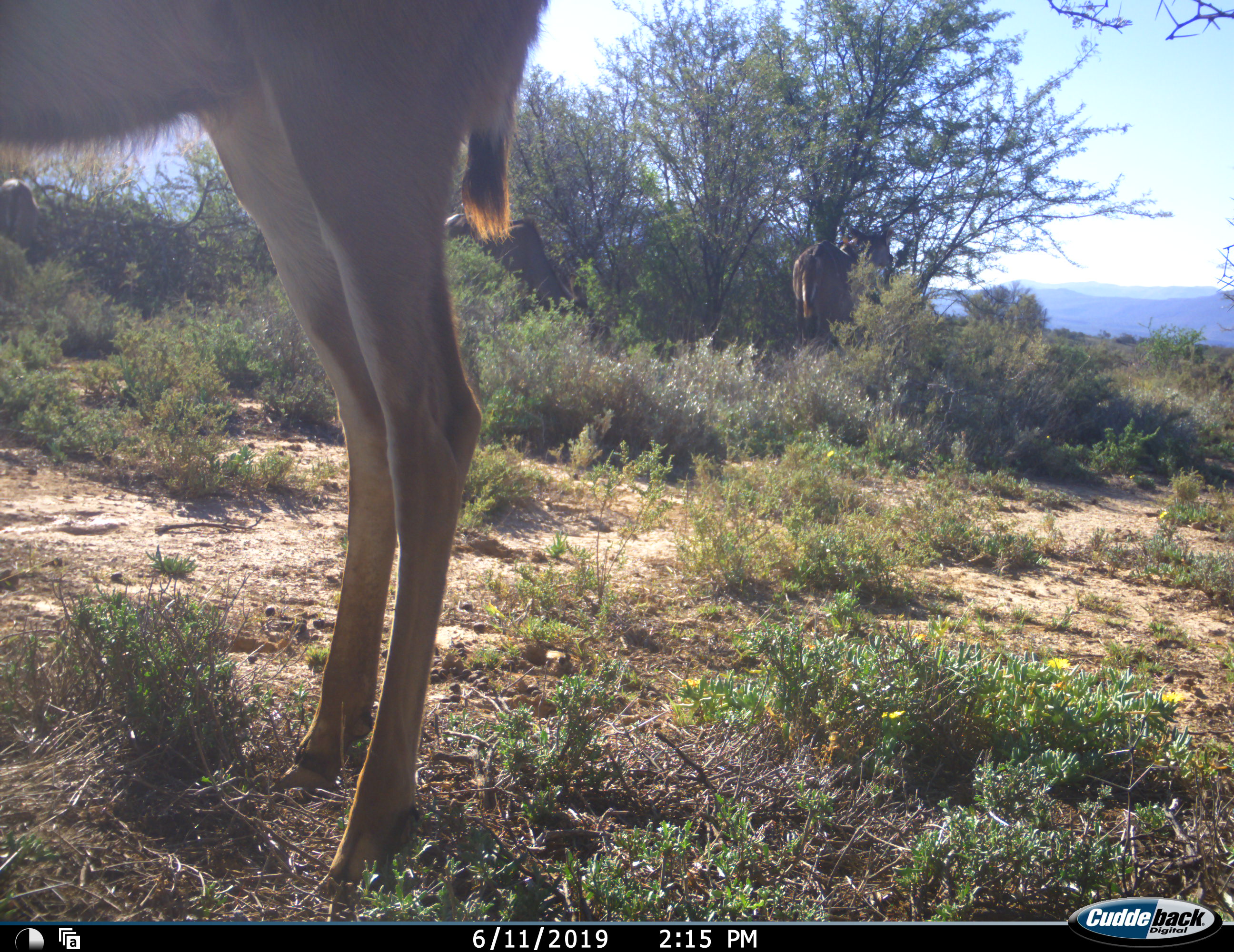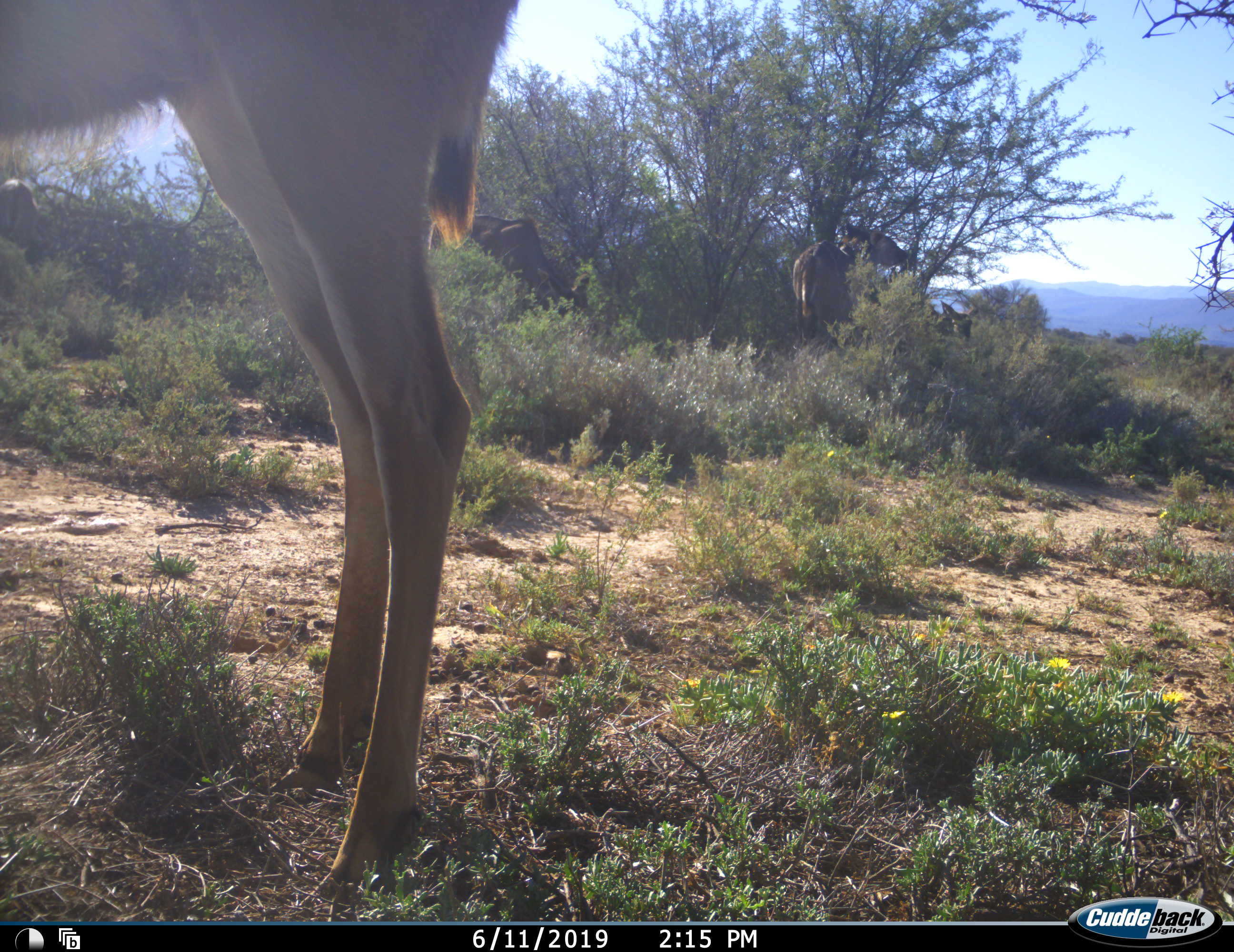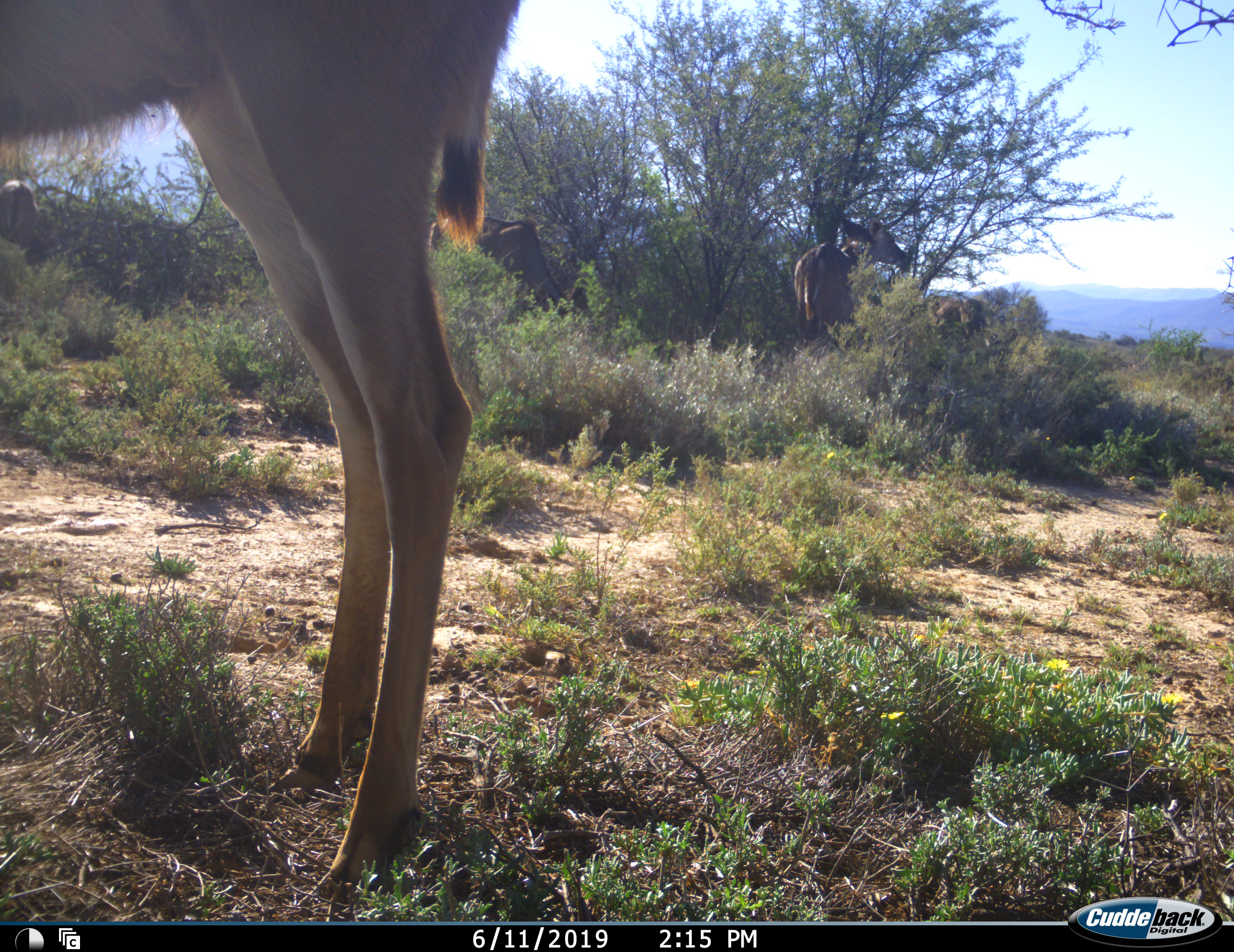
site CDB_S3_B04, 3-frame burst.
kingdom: Animalia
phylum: Chordata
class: Mammalia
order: Artiodactyla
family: Bovidae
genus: Tragelaphus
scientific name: Tragelaphus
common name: kudu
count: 4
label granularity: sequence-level